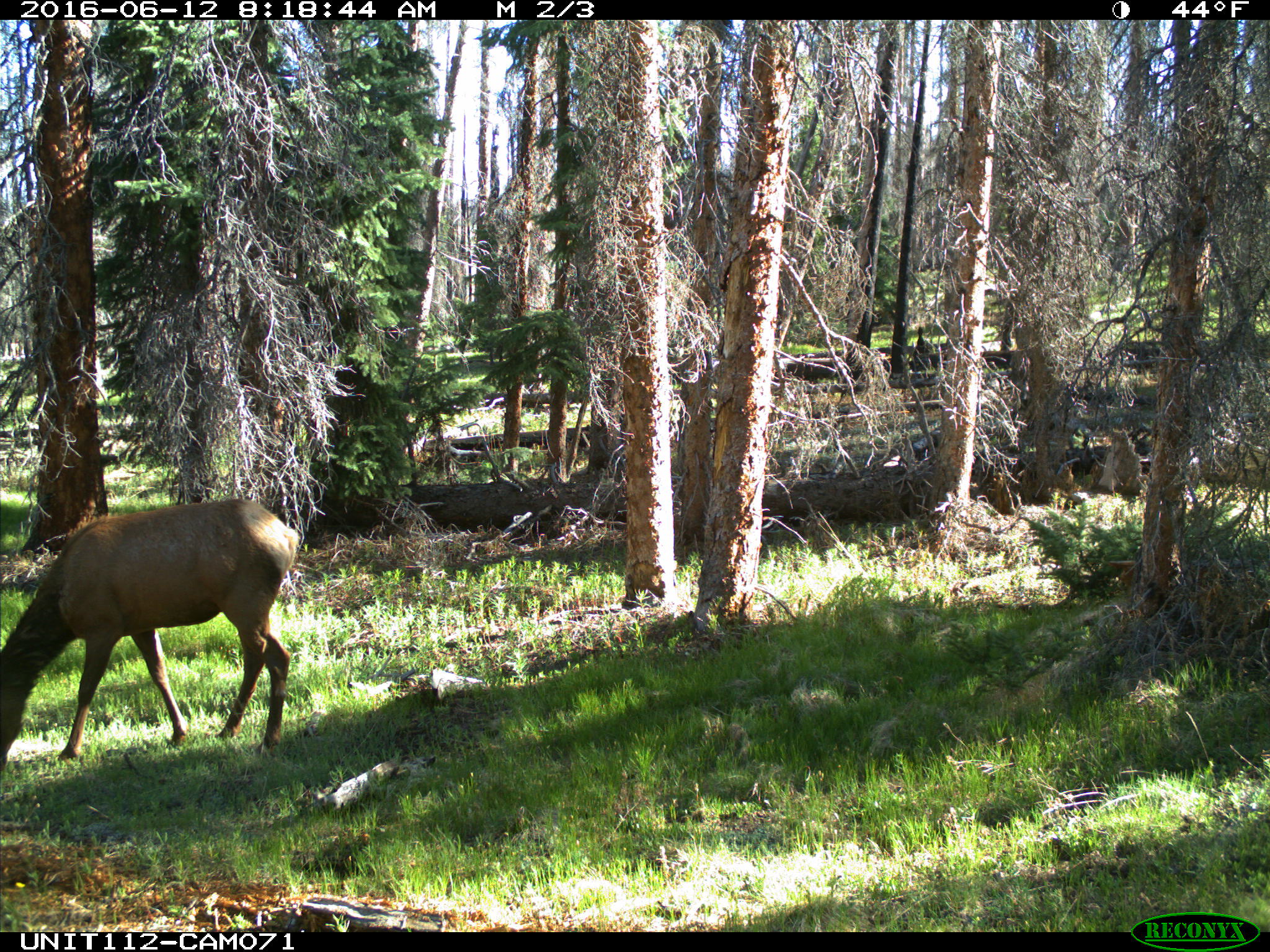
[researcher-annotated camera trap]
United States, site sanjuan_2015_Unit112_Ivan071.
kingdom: Animalia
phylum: Chordata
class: Mammalia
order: Artiodactyla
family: Cervidae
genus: Cervus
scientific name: Cervus elaphus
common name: red deer